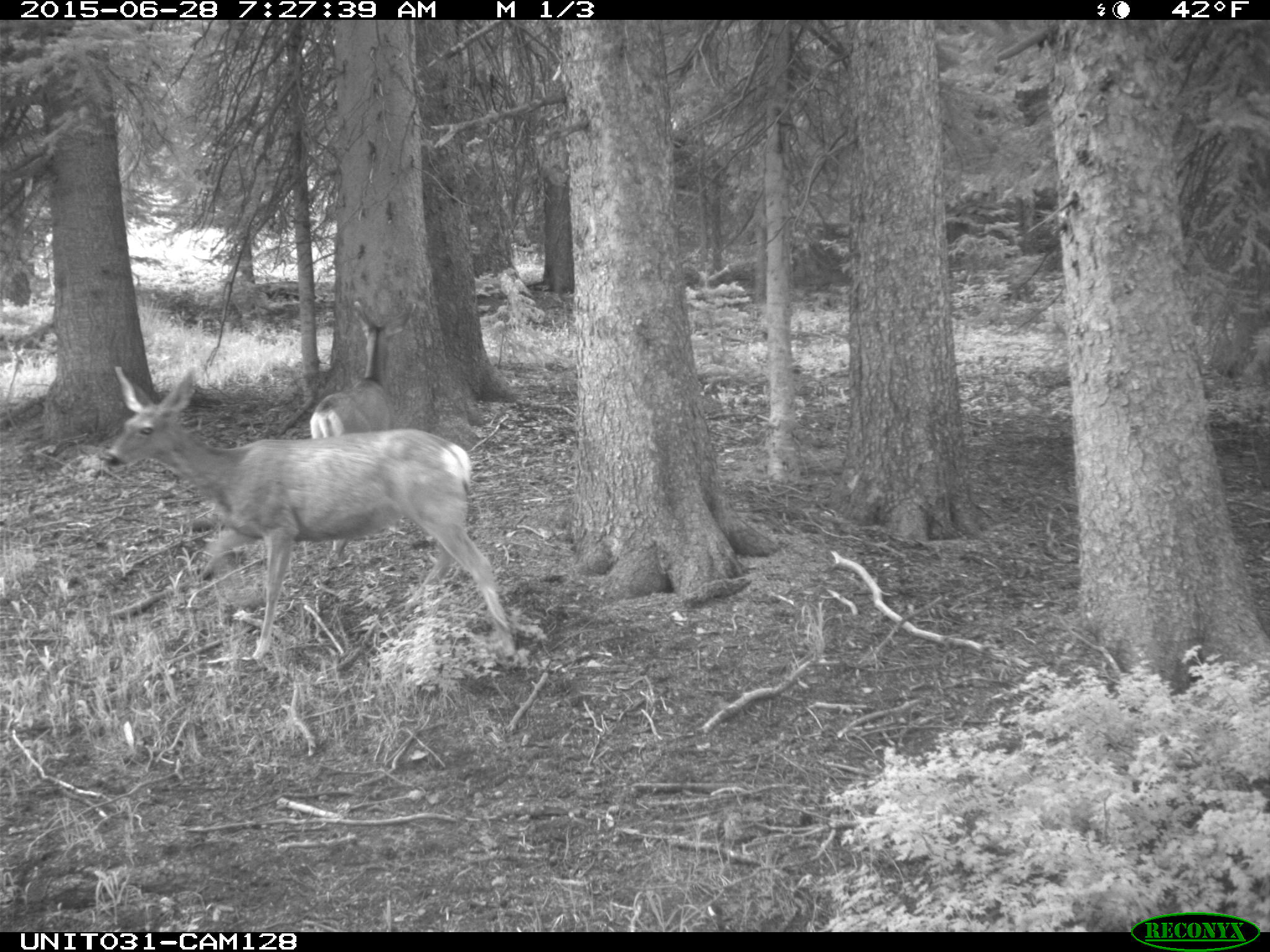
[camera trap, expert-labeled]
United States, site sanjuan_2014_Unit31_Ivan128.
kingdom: Animalia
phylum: Chordata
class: Mammalia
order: Artiodactyla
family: Cervidae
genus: Odocoileus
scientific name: Odocoileus hemionus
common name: mule deer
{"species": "Odocoileus hemionus (mule deer)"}